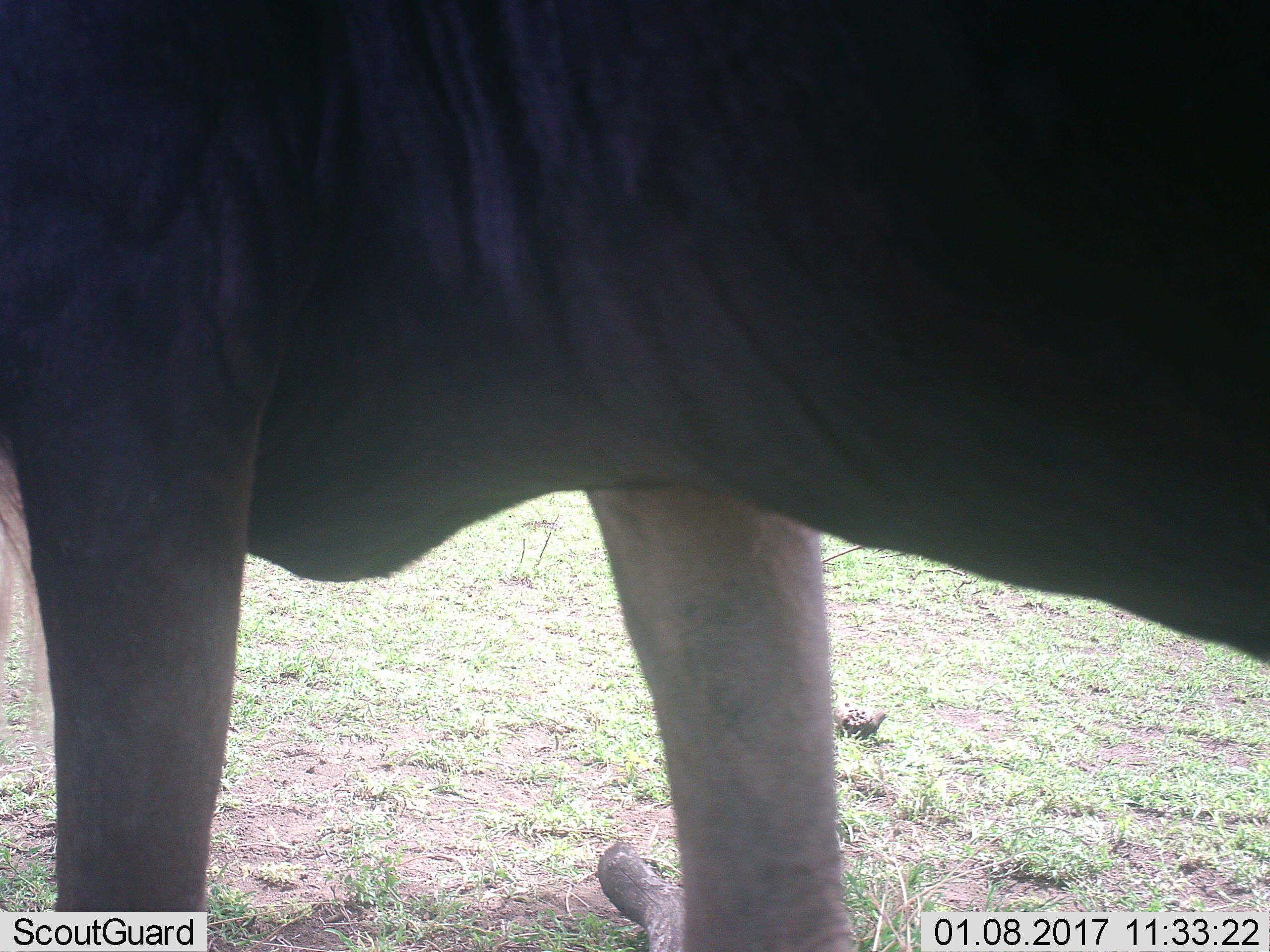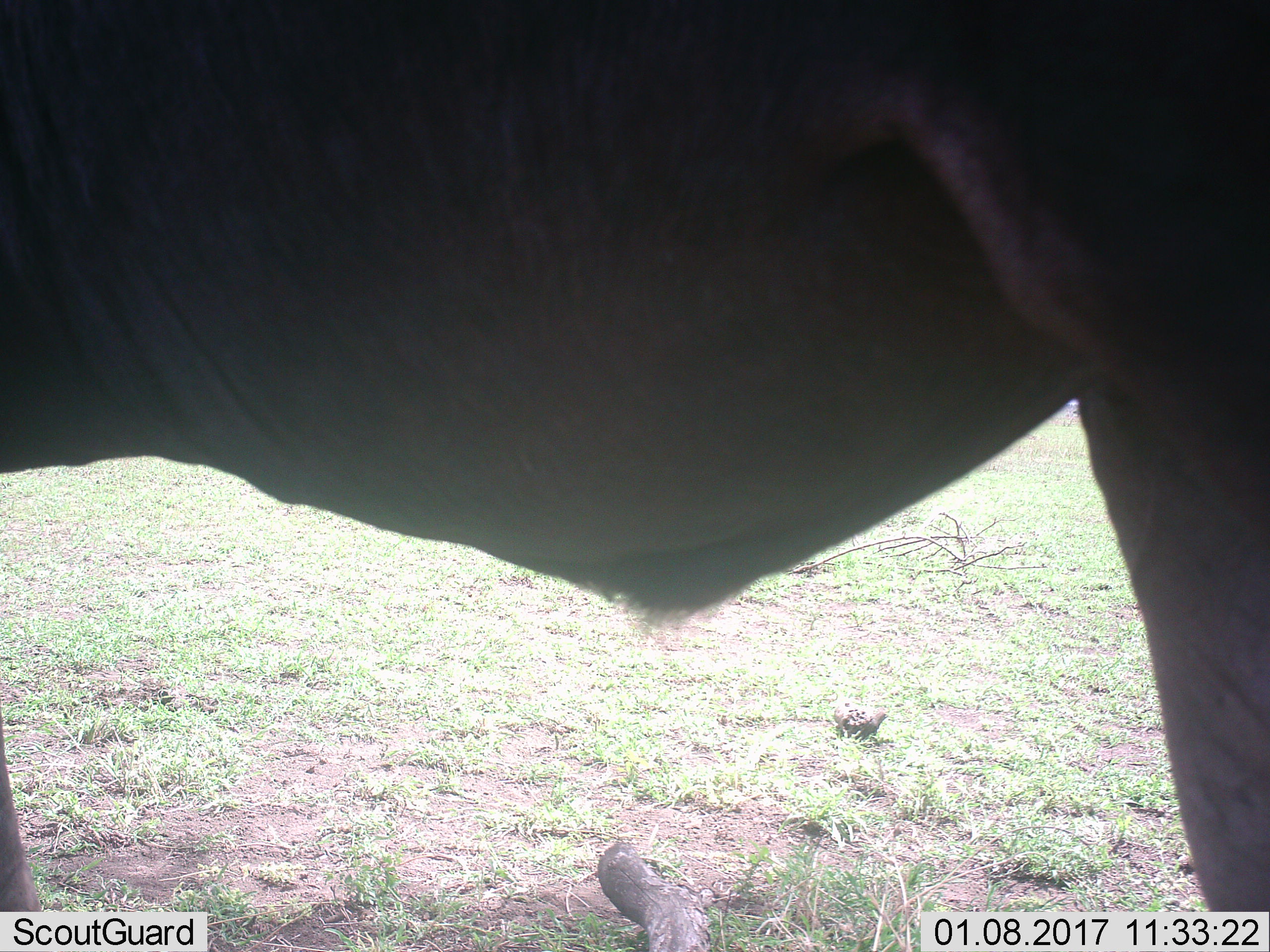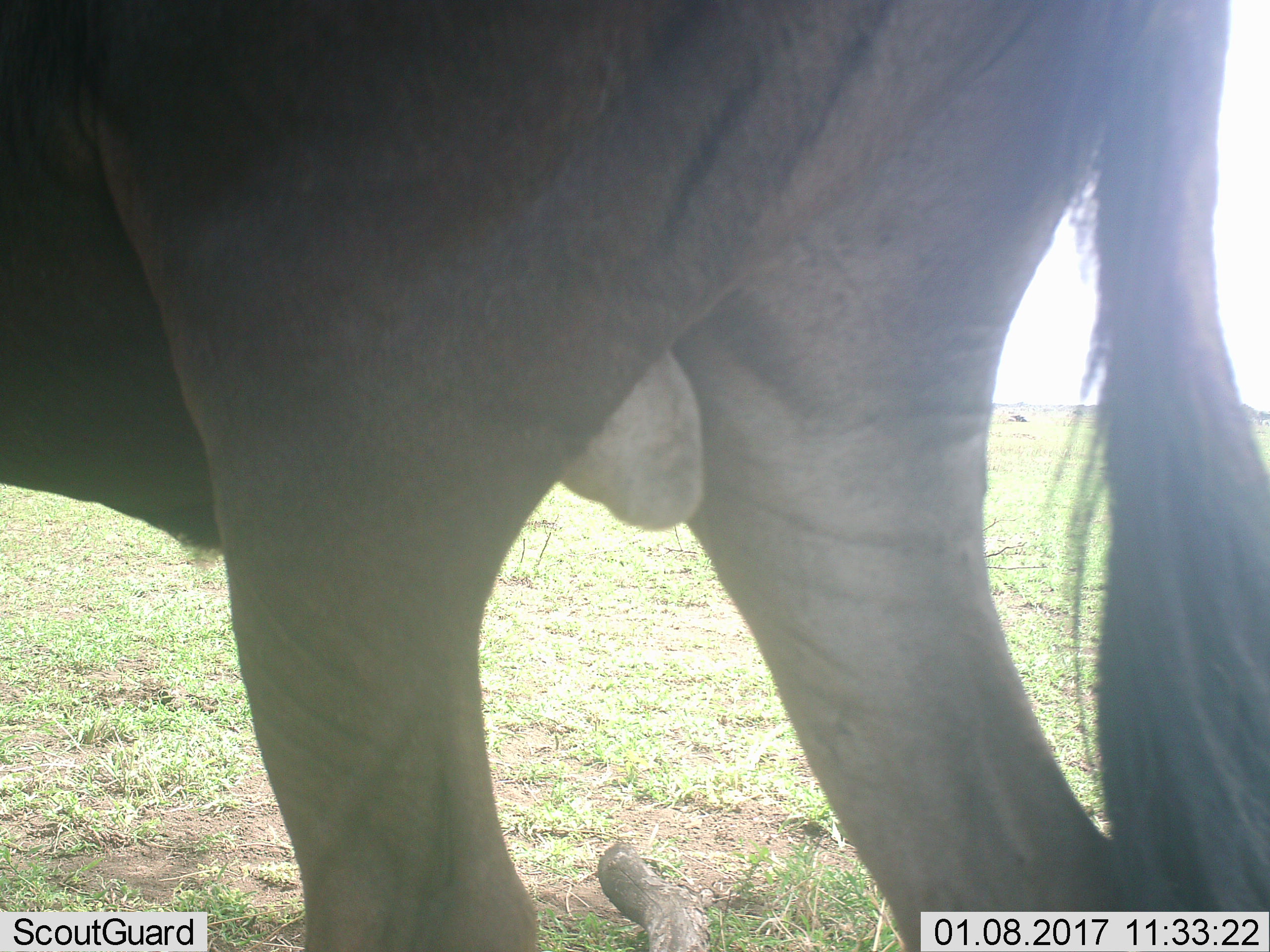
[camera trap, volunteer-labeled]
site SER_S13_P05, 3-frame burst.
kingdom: Animalia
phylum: Chordata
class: Mammalia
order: Artiodactyla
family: Bovidae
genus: Connochaetes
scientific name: Connochaetes taurinus taurinus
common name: blue wildebeest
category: wildebeestblue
Wildebeestblue (blue wildebeest) (Connochaetes taurinus taurinus), count 1. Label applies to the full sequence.